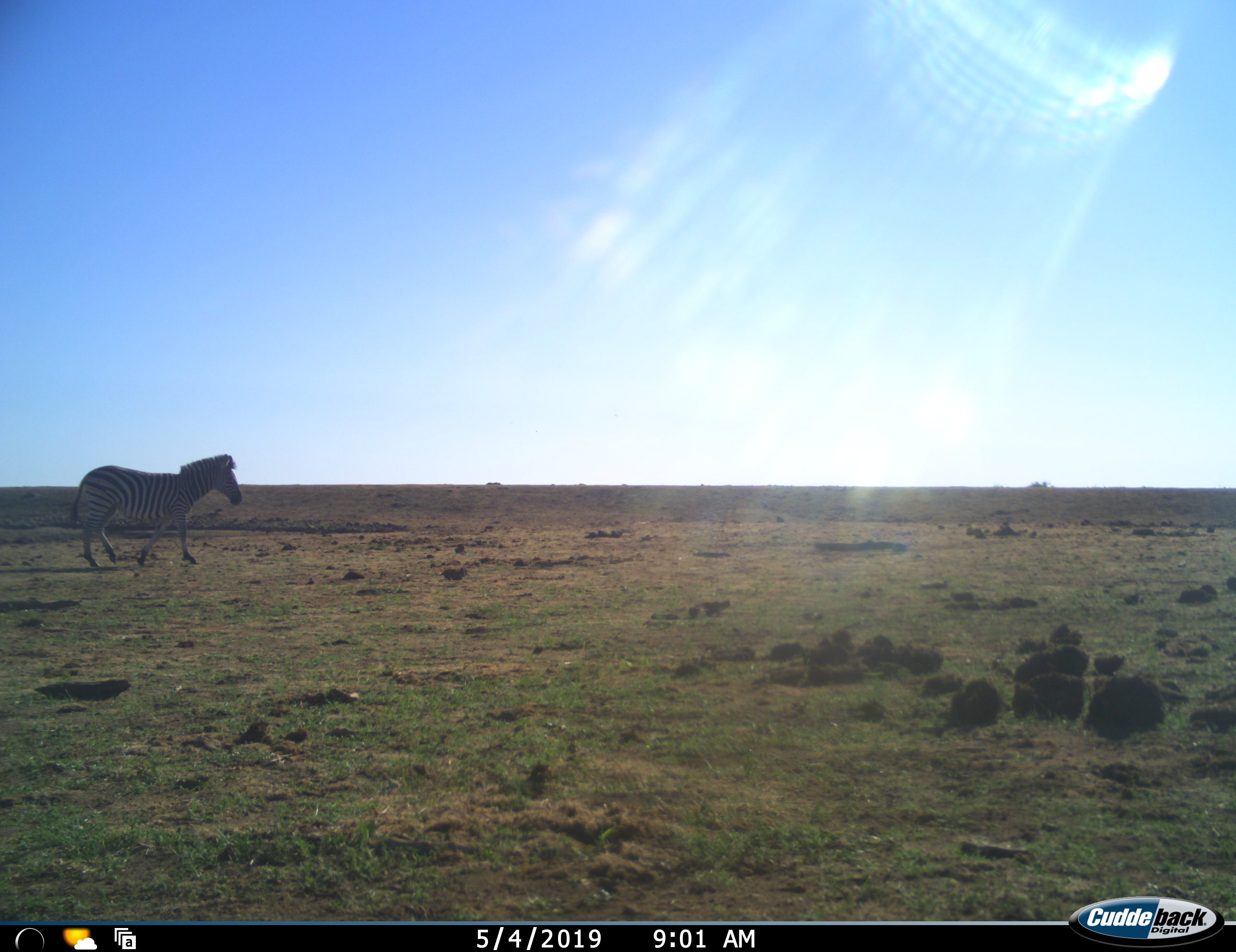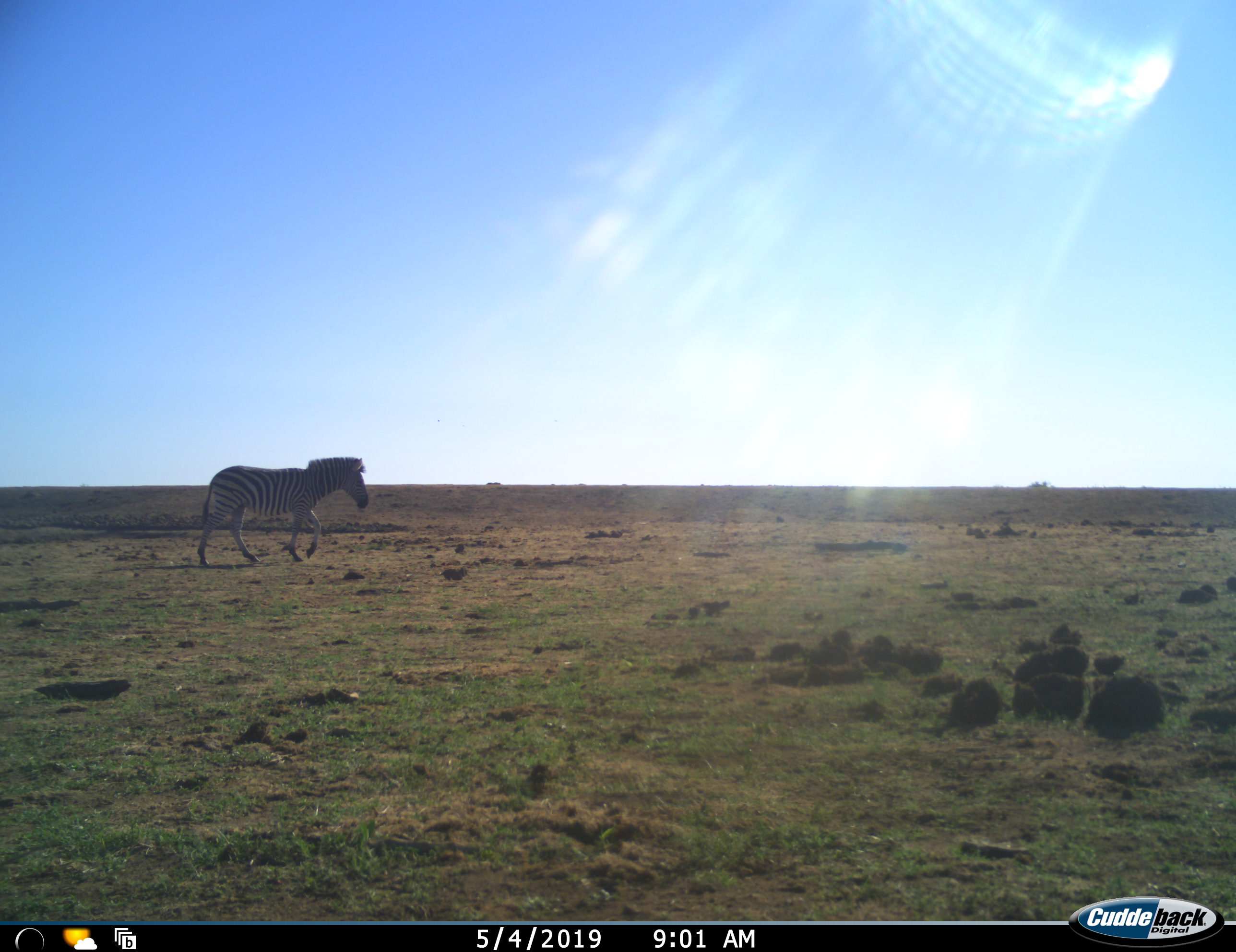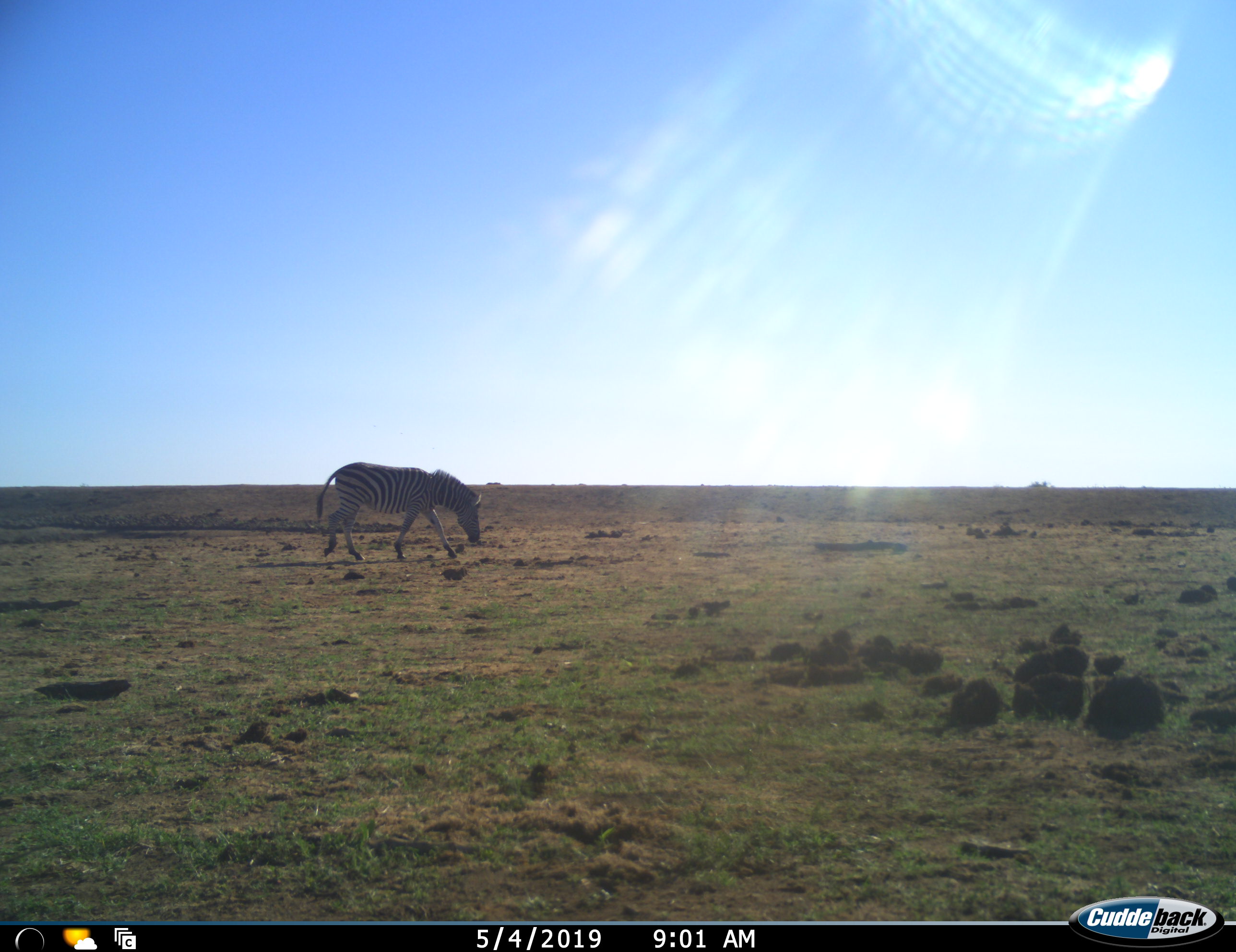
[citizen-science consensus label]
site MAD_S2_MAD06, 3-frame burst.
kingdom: Animalia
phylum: Chordata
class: Mammalia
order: Perissodactyla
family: Equidae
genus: Equus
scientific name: Equus quagga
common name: plains zebra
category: zebraplains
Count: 1.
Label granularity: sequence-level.